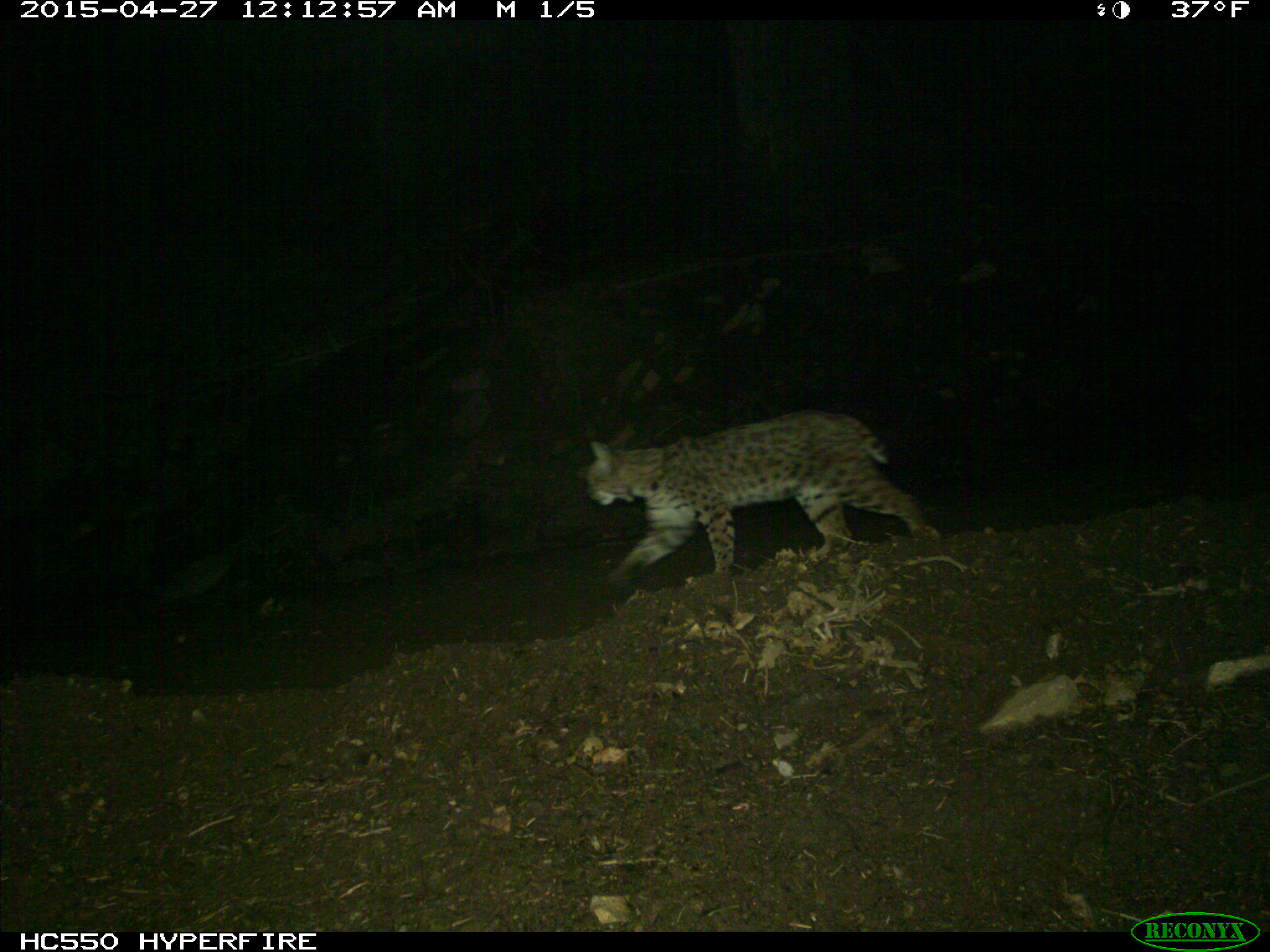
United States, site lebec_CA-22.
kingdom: Animalia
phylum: Chordata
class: Mammalia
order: Carnivora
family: Felidae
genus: Lynx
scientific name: Lynx rufus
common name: bobcat